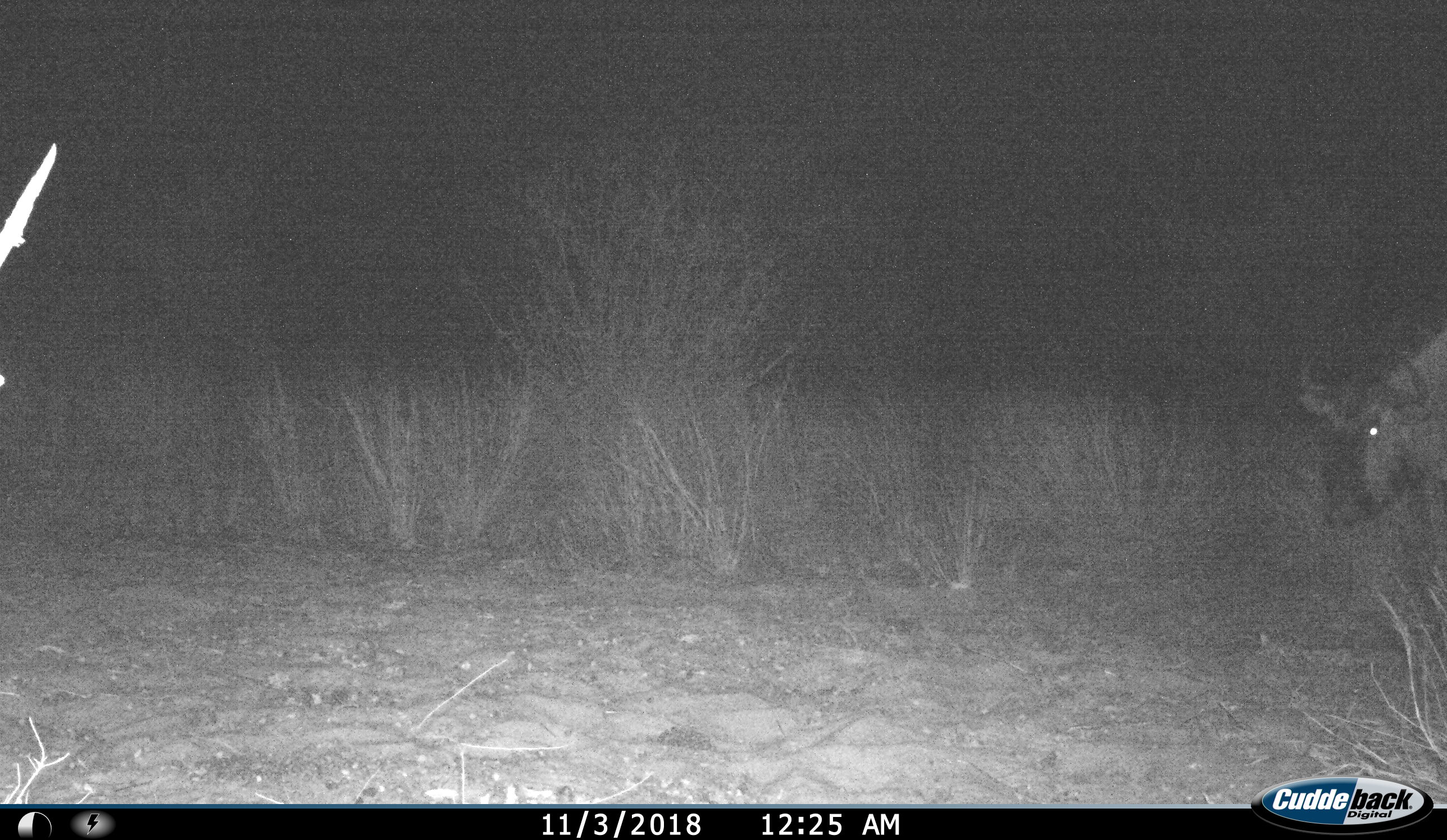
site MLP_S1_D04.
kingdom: Animalia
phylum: Chordata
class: Mammalia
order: Artiodactyla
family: Bovidae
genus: Connochaetes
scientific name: Connochaetes taurinus taurinus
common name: blue wildebeest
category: wildebeestblue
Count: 1.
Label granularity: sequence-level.